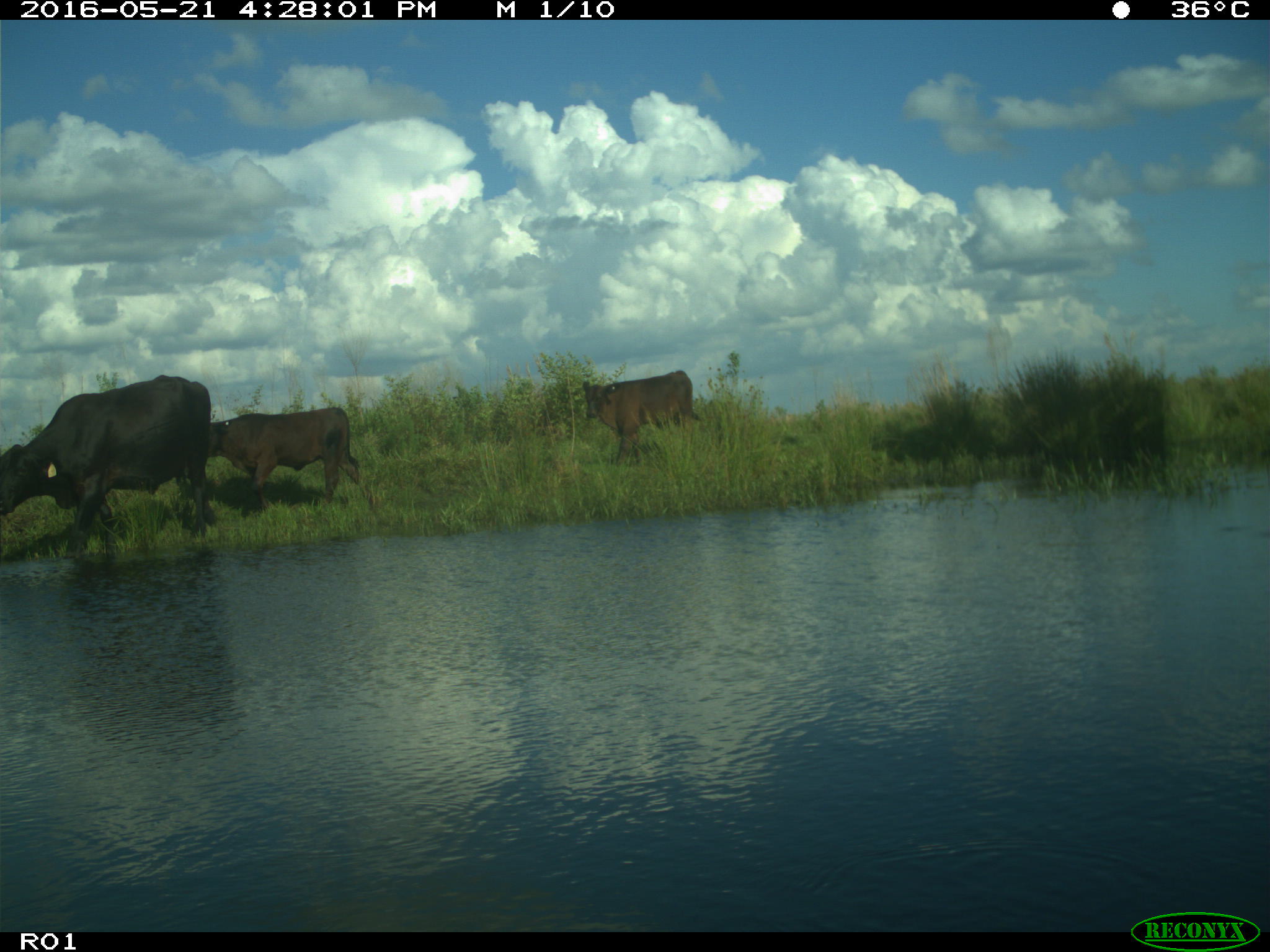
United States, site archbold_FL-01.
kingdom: Animalia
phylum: Chordata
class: Mammalia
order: Artiodactyla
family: Bovidae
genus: Bos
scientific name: Bos taurus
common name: domestic cow